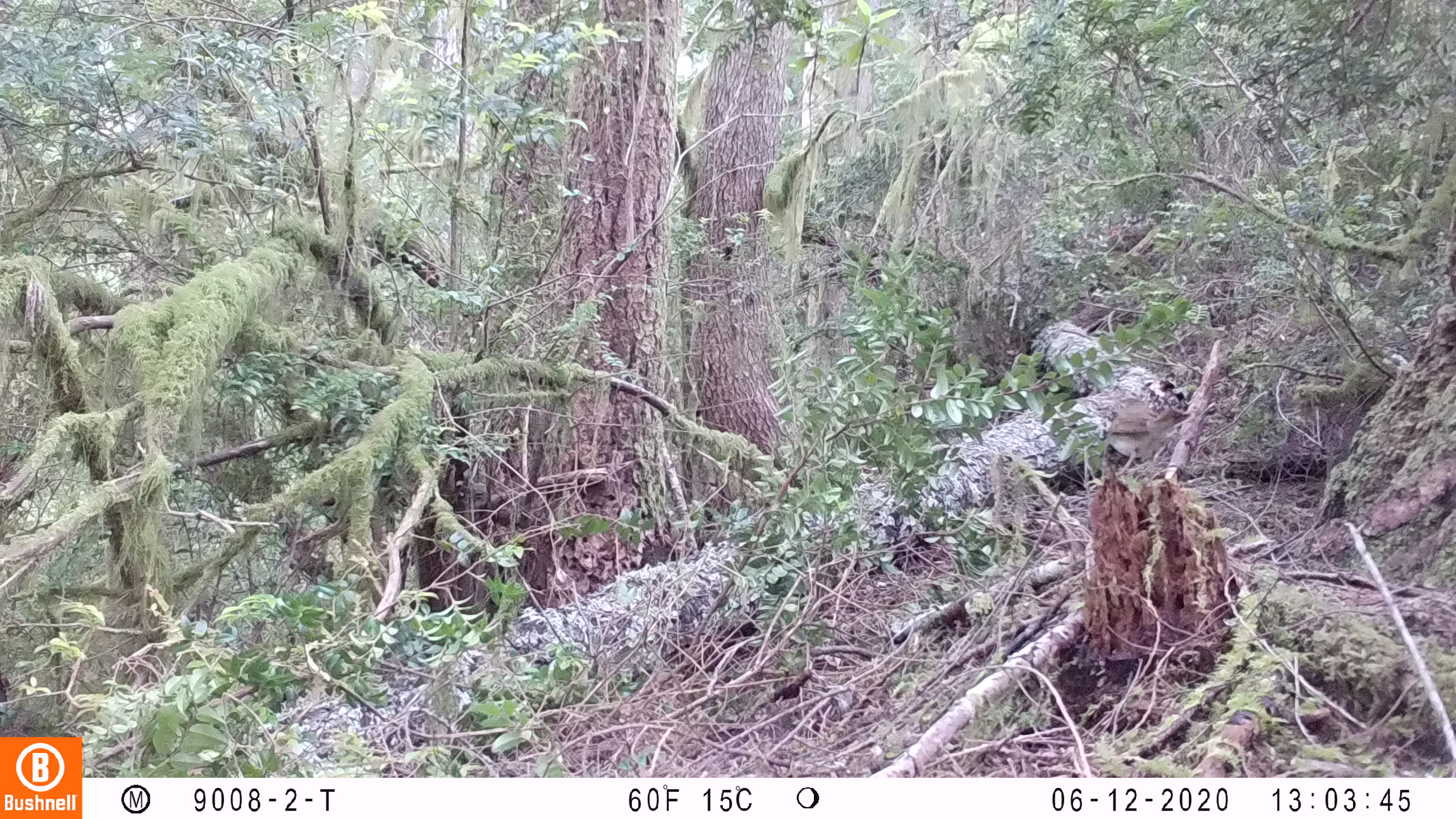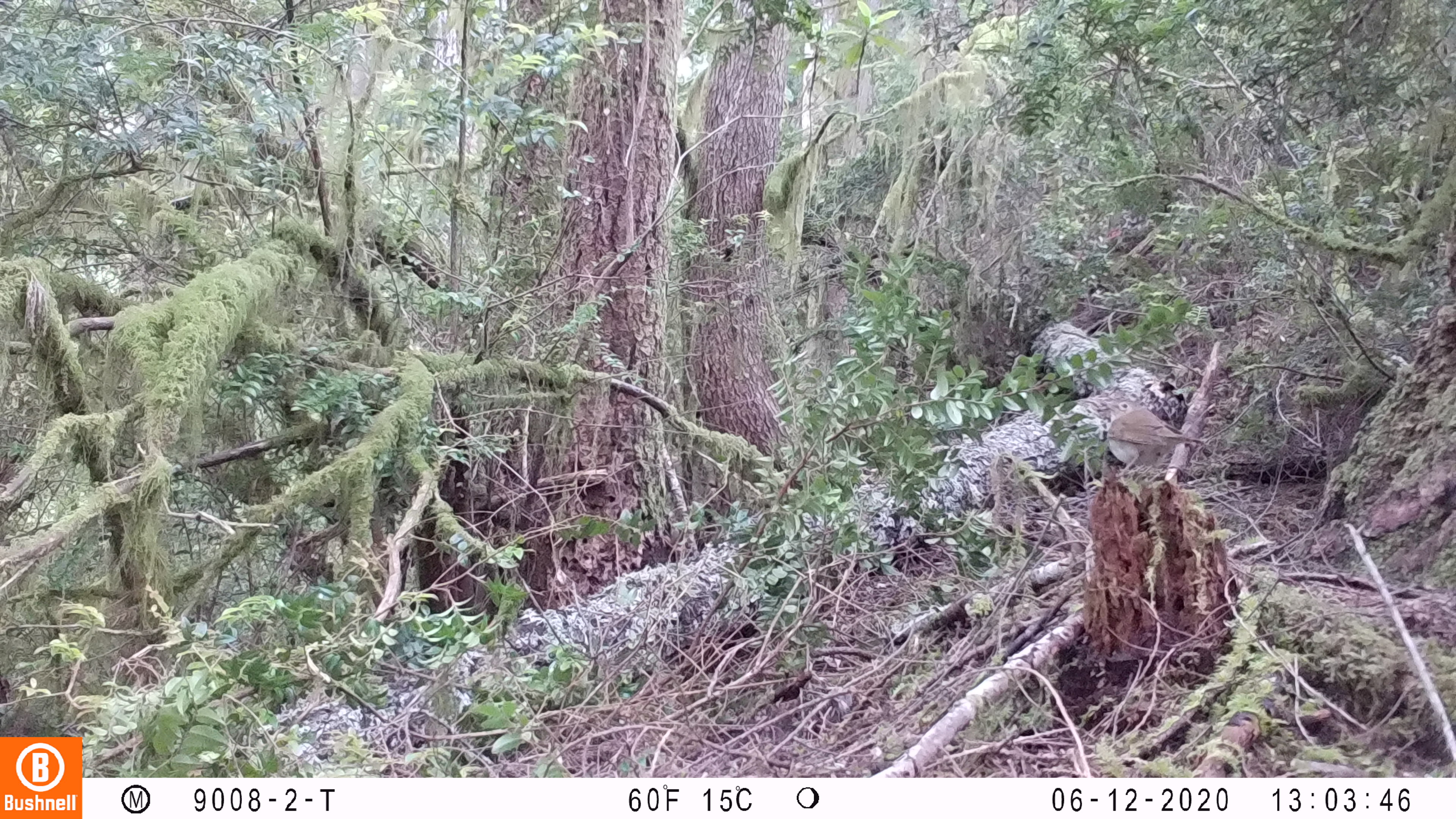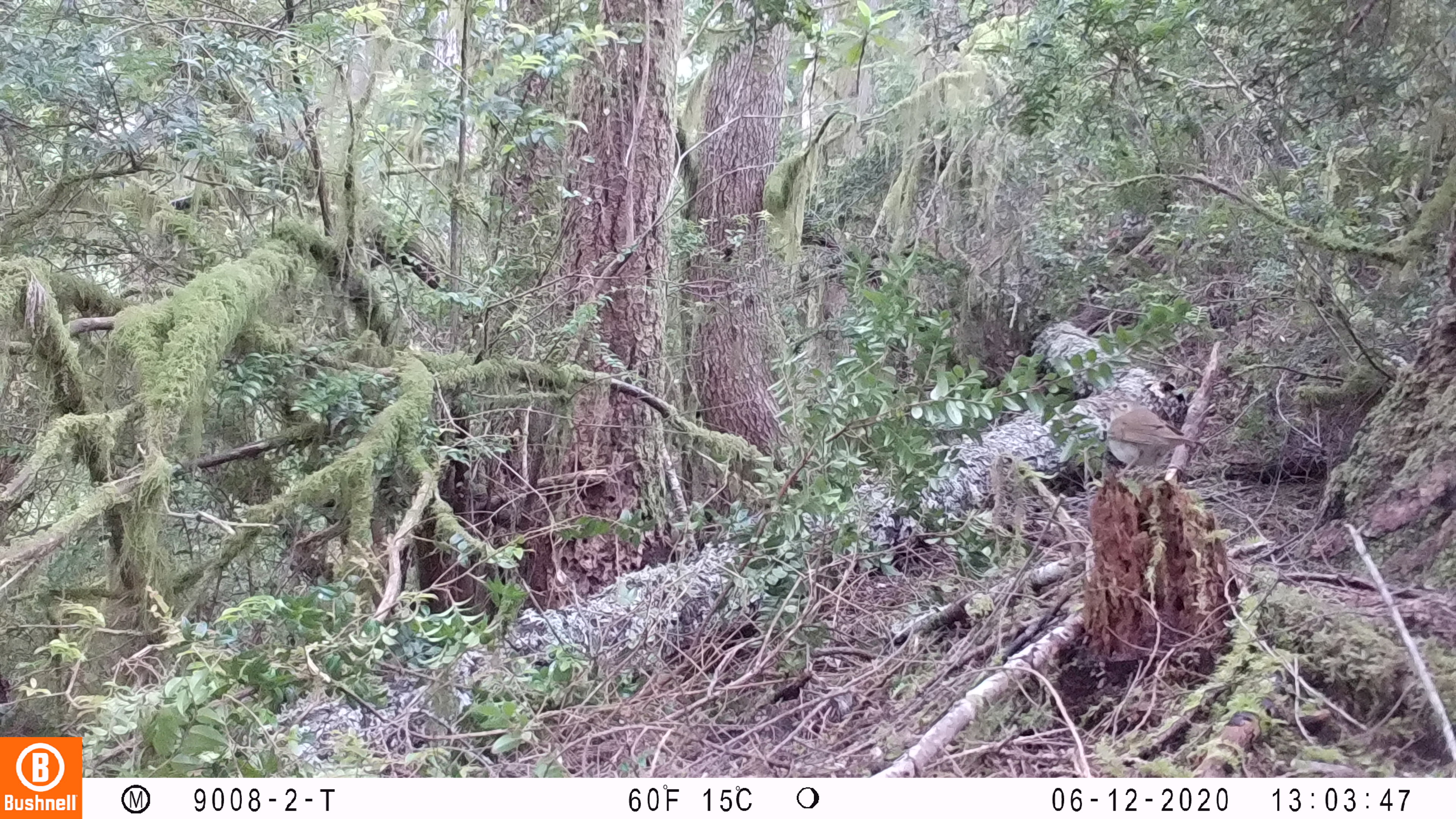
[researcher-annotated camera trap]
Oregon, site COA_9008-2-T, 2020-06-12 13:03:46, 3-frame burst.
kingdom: Animalia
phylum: Chordata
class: Aves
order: Passeriformes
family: Turdidae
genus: Catharus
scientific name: Catharus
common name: brown thrushes and nightingale-thrushes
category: catharus species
Catharus species (brown thrushes and nightingale-thrushes) (Catharus).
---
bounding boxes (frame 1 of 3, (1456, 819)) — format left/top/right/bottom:
catharus species: 1102/393/1193/465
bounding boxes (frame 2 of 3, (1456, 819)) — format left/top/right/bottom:
catharus species: 1095/395/1210/464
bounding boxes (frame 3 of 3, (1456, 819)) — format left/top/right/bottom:
catharus species: 1096/397/1203/465